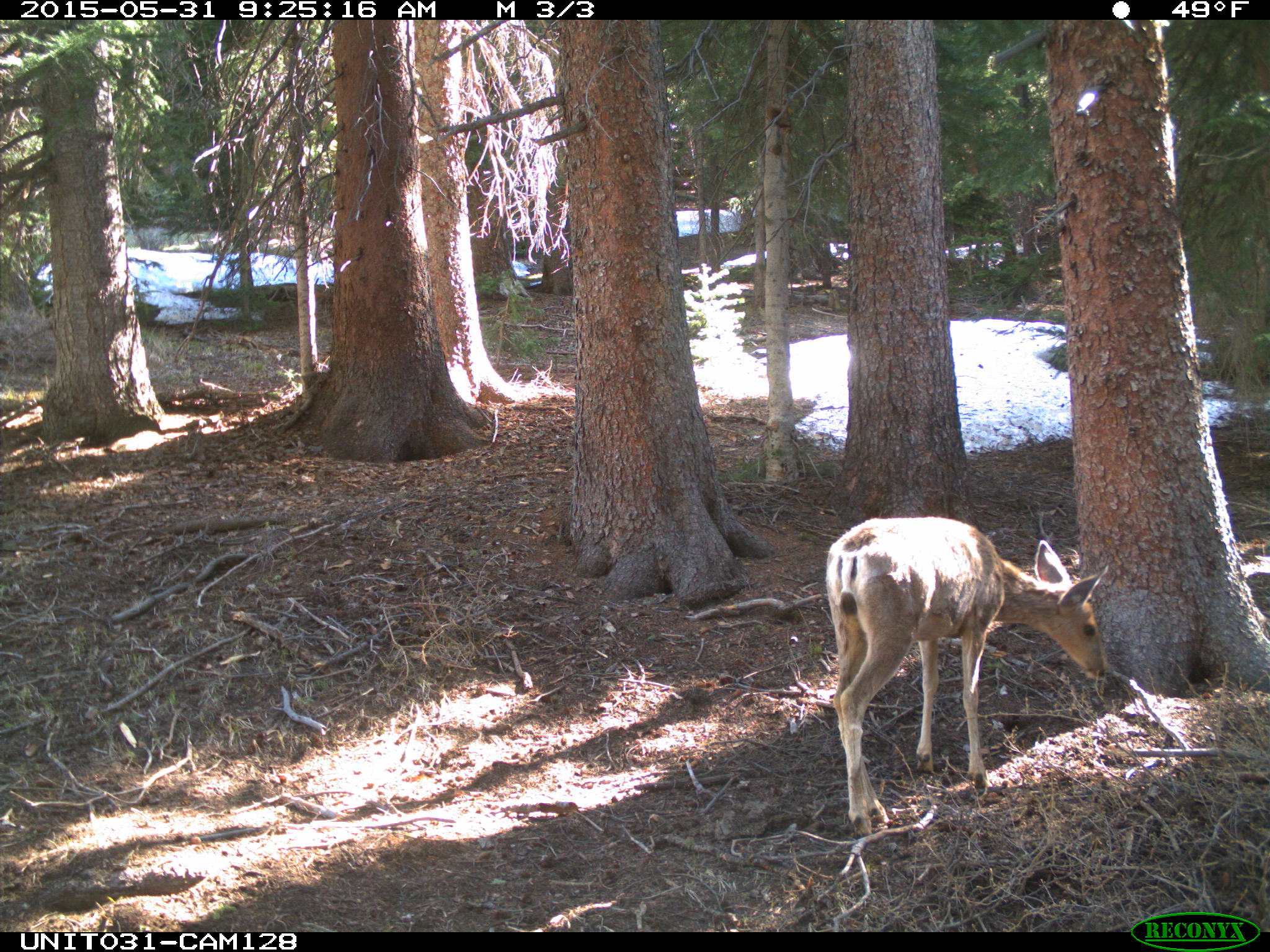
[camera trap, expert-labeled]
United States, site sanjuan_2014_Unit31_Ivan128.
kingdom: Animalia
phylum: Chordata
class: Mammalia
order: Artiodactyla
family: Cervidae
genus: Odocoileus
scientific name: Odocoileus hemionus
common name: mule deer